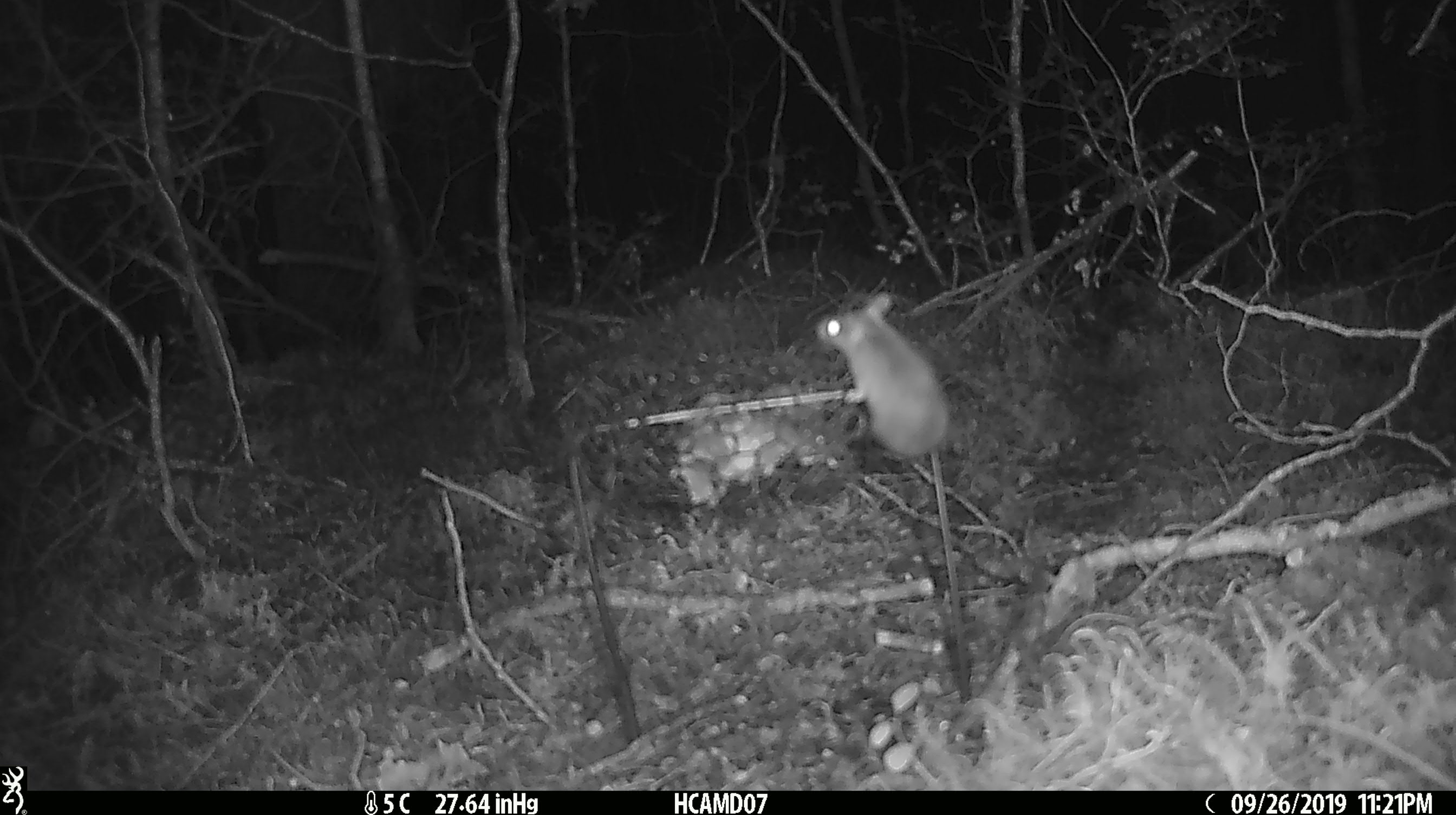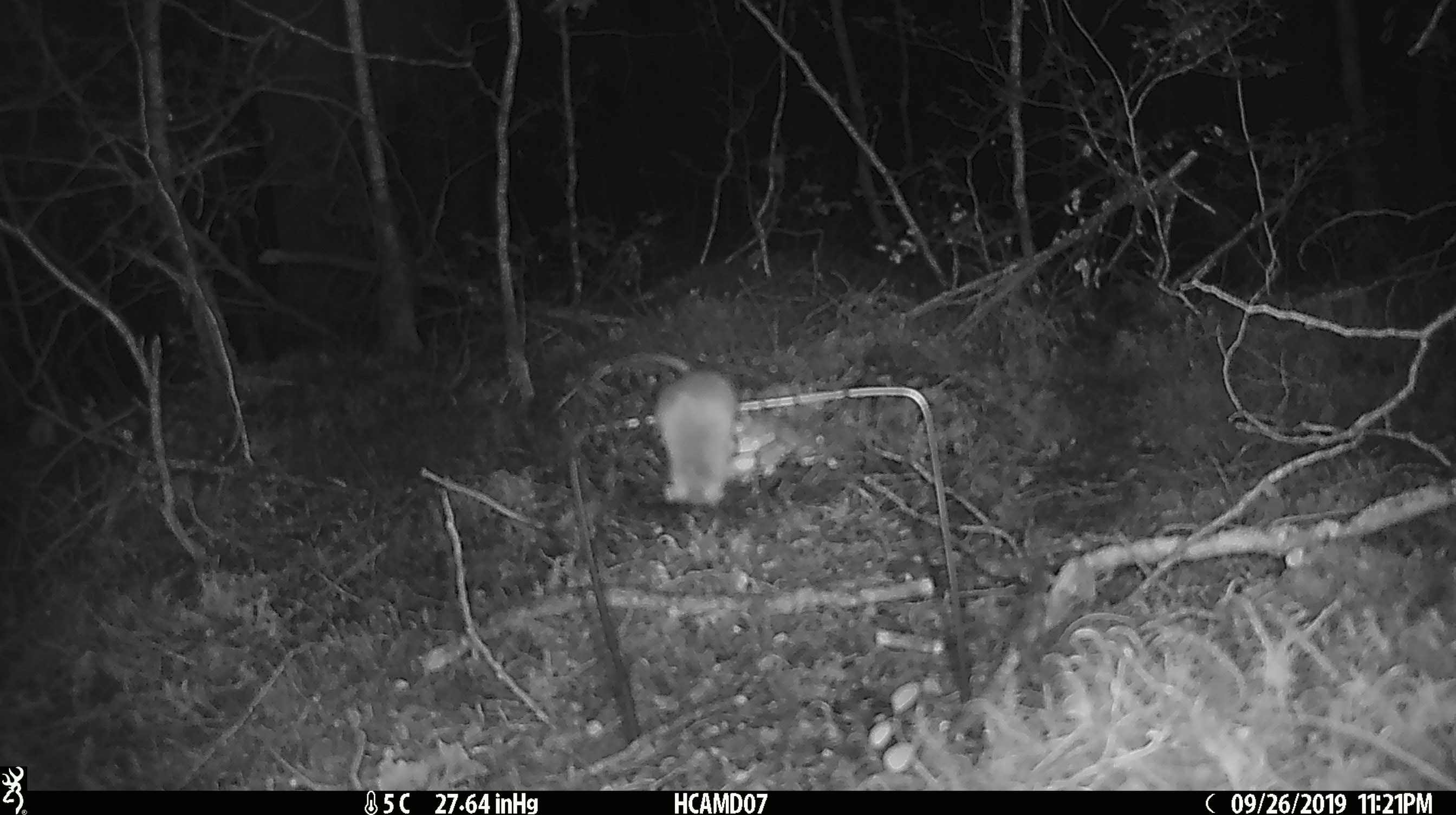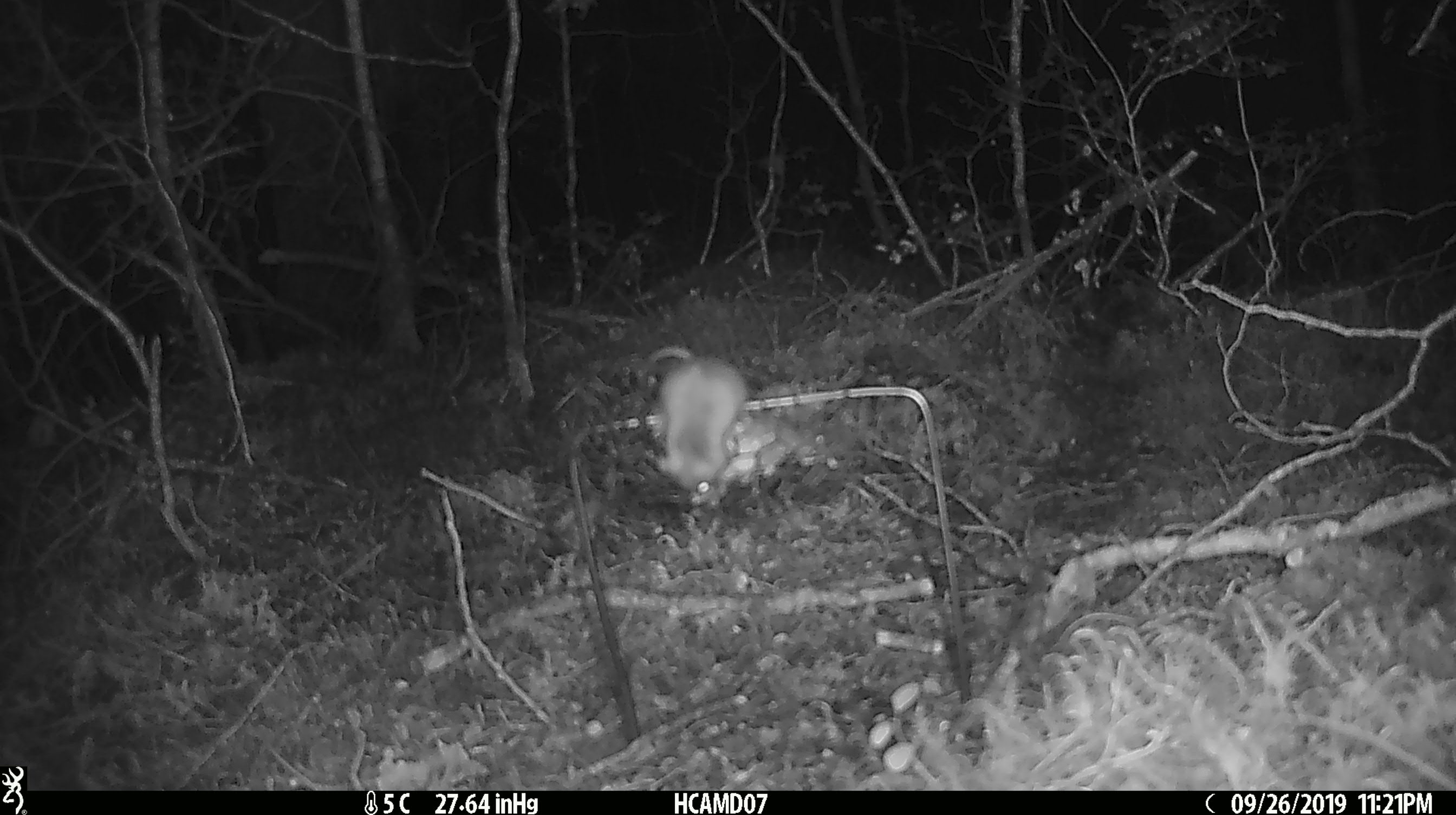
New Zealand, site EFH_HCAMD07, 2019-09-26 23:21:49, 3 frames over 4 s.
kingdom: Animalia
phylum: Chordata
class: Mammalia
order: Rodentia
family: Muridae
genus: Mus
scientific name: Mus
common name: mouse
Mouse (Mus).